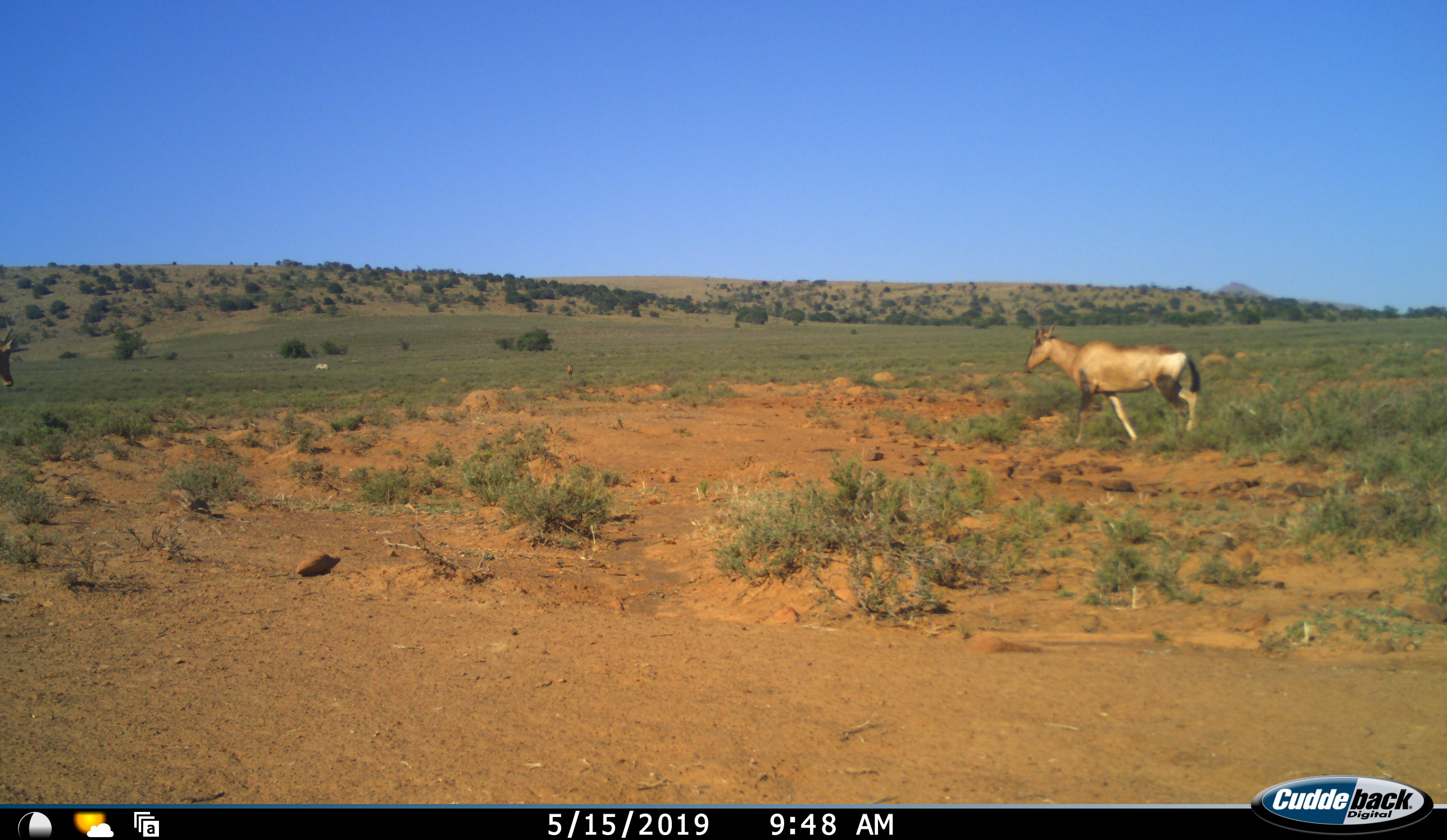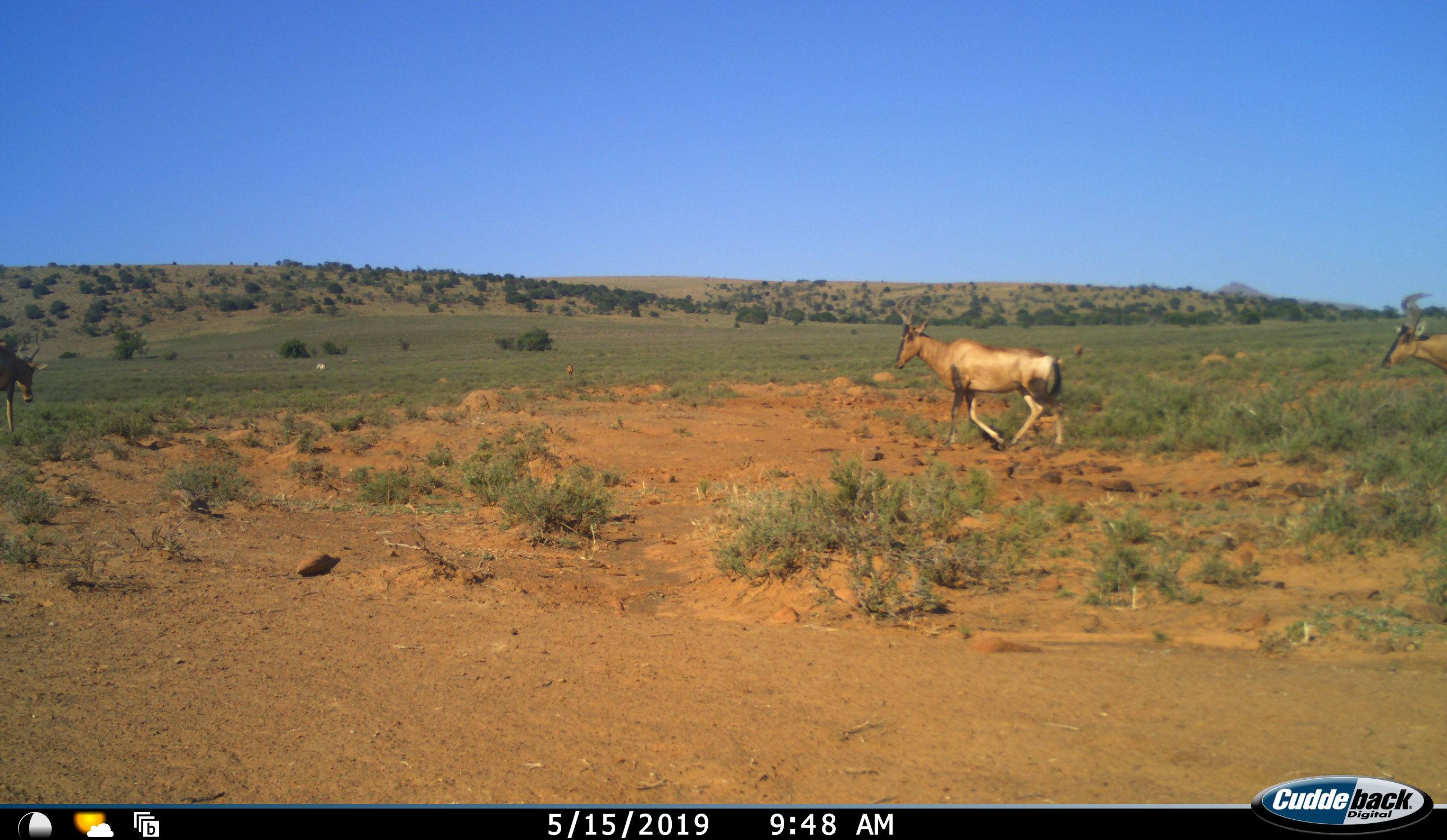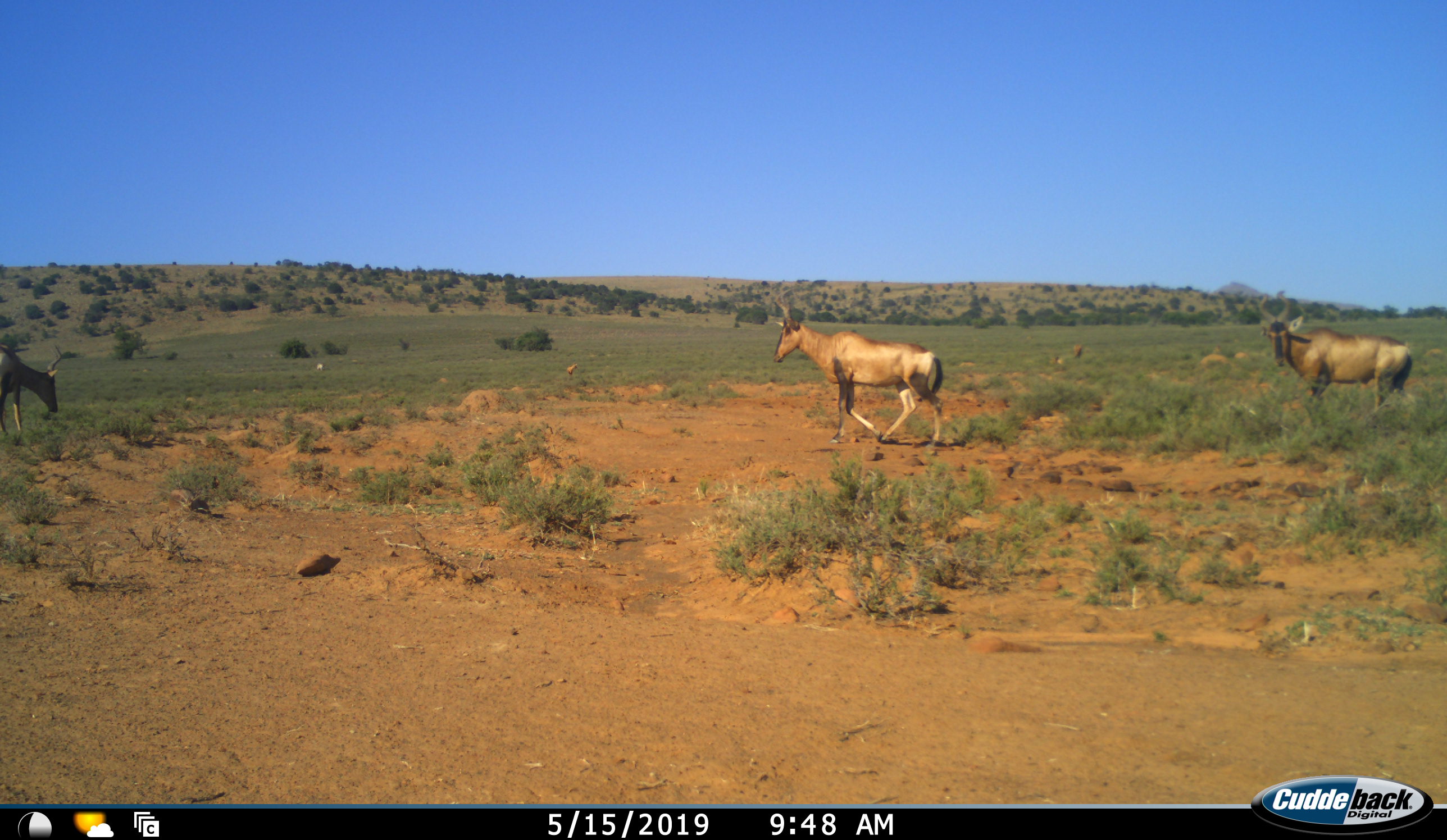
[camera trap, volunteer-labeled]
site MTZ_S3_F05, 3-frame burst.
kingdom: Animalia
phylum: Chordata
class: Mammalia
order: Artiodactyla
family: Bovidae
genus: Alcelaphus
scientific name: Alcelaphus buselaphus caama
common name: red hartebeest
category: hartebeestred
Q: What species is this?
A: Hartebeestred (red hartebeest) (Alcelaphus buselaphus caama).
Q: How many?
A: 3.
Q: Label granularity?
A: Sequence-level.